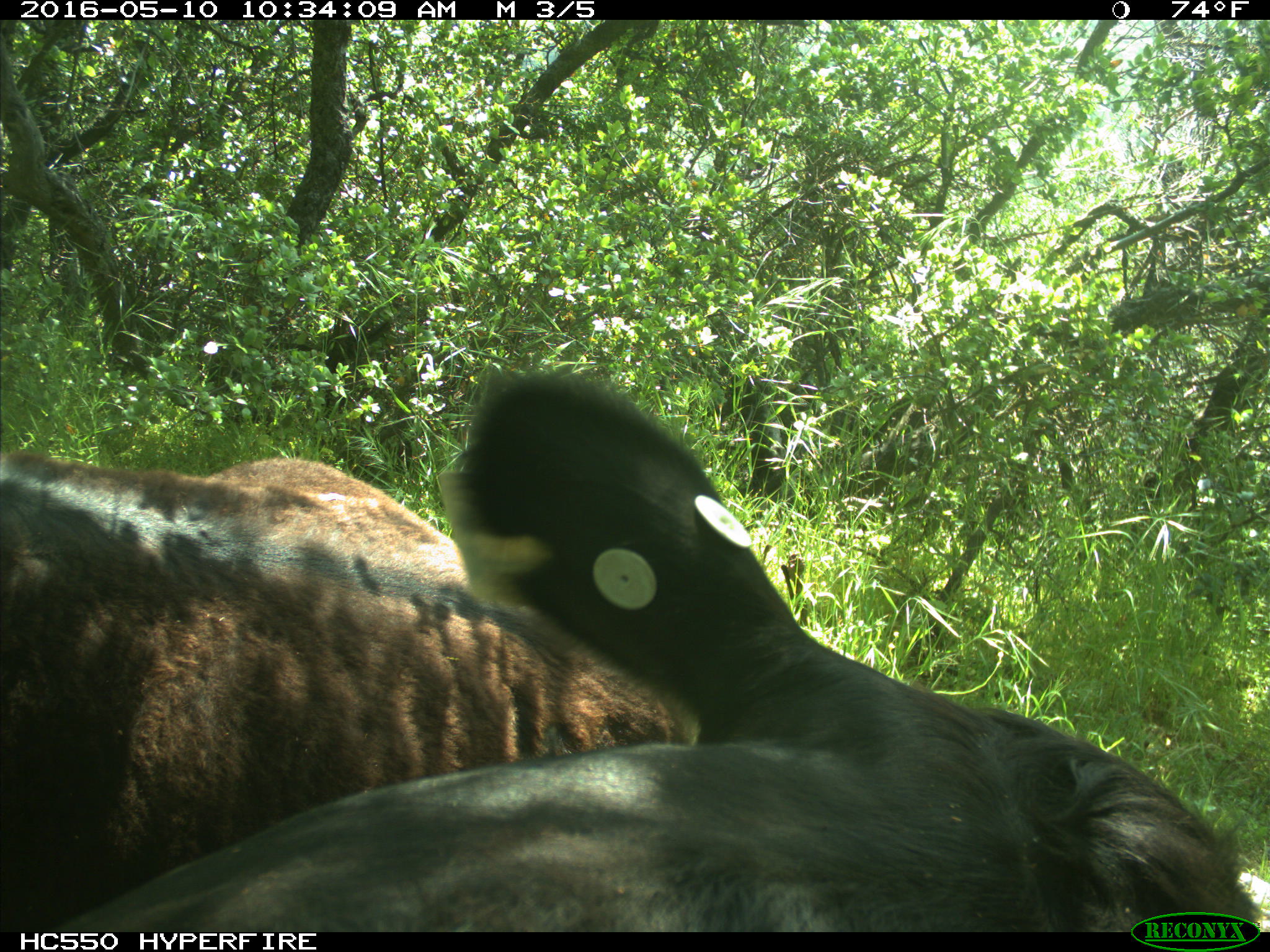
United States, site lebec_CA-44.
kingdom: Animalia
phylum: Chordata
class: Mammalia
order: Artiodactyla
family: Bovidae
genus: Bos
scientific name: Bos taurus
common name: domestic cow